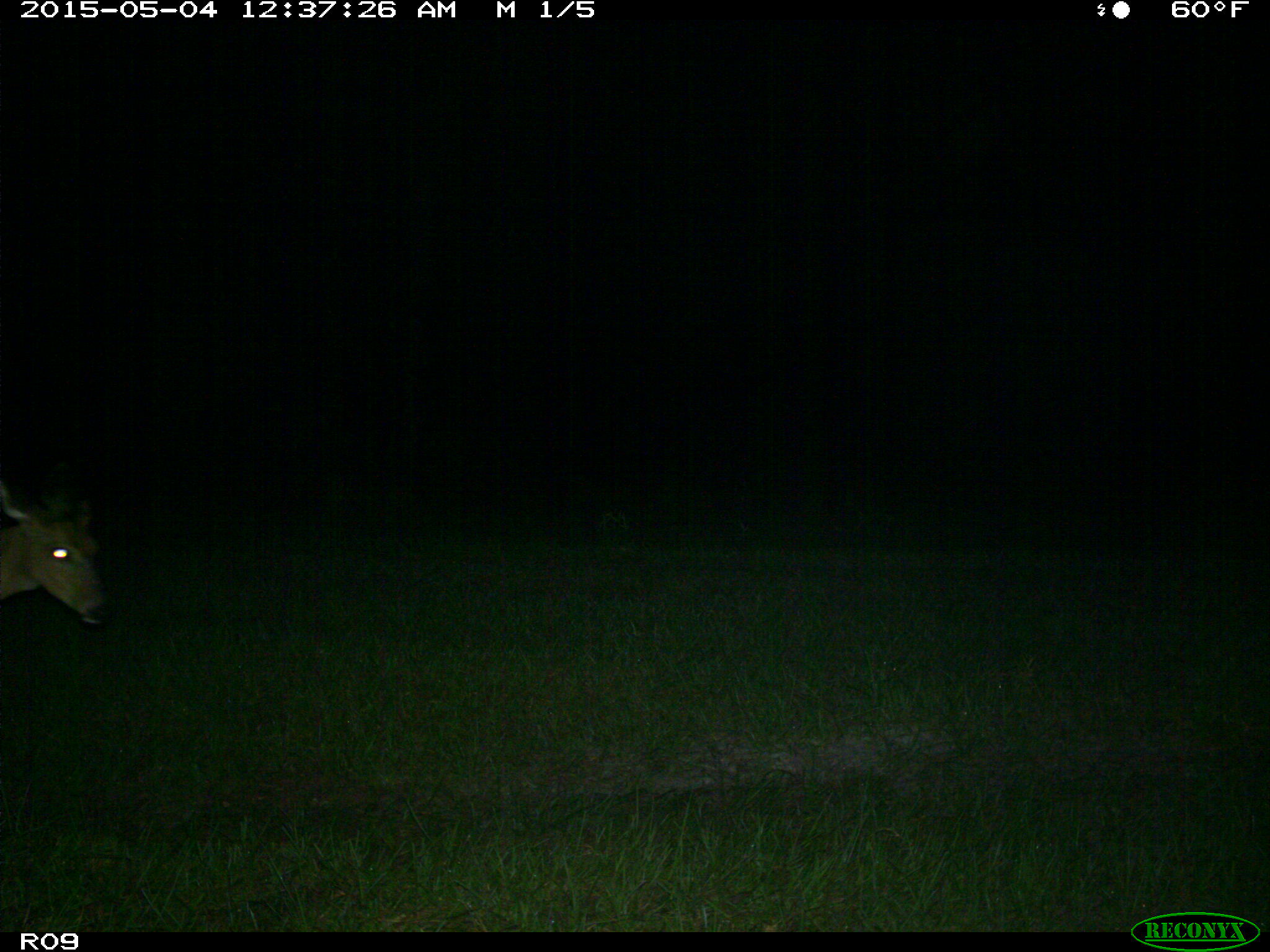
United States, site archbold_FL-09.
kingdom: Animalia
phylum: Chordata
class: Mammalia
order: Artiodactyla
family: Cervidae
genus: Odocoileus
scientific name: Odocoileus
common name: deer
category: unidentified deer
Unidentified deer (deer) (Odocoileus).